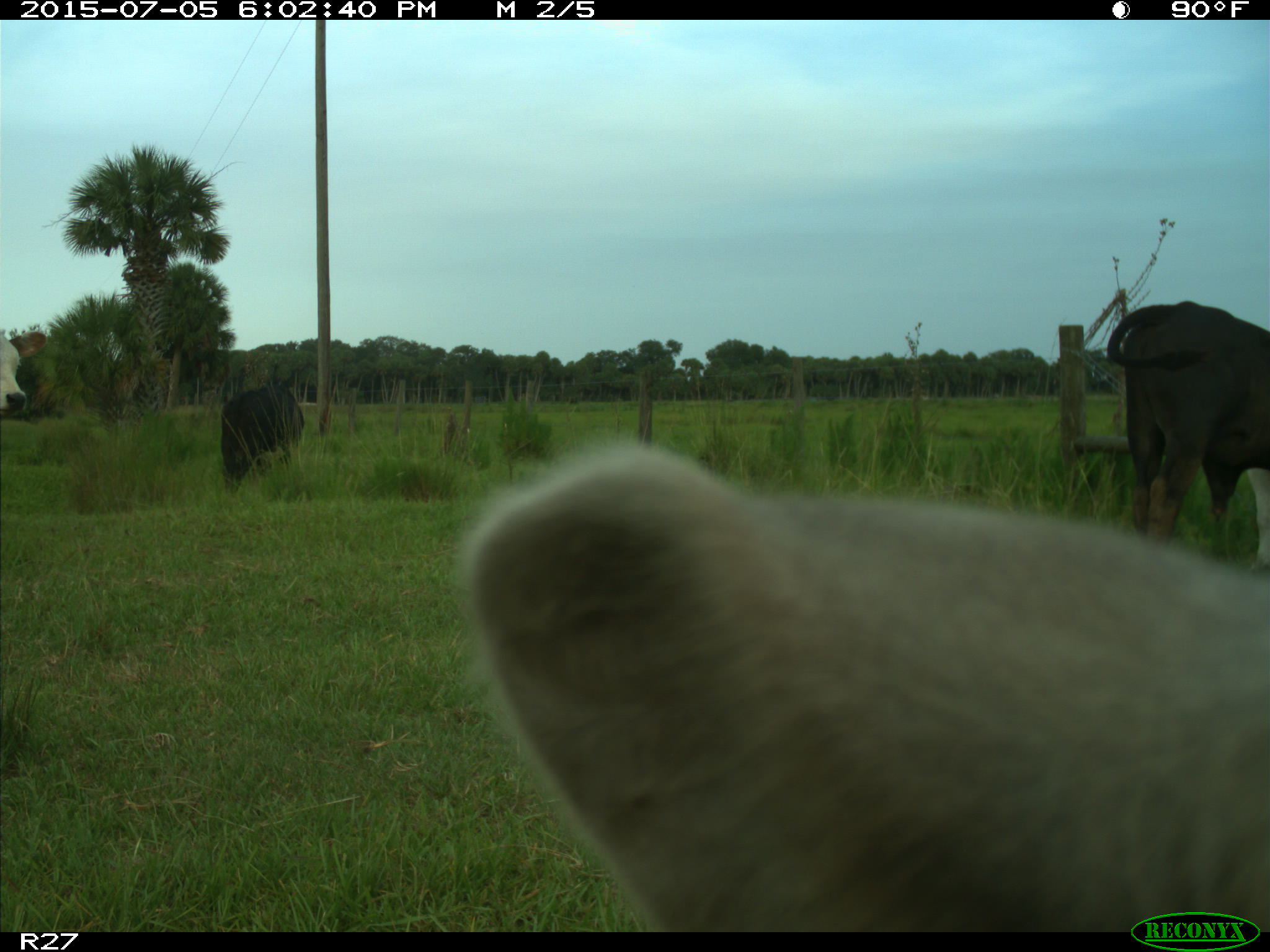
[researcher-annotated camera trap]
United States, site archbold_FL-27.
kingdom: Animalia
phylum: Chordata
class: Mammalia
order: Artiodactyla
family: Bovidae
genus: Bos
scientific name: Bos taurus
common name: domestic cow